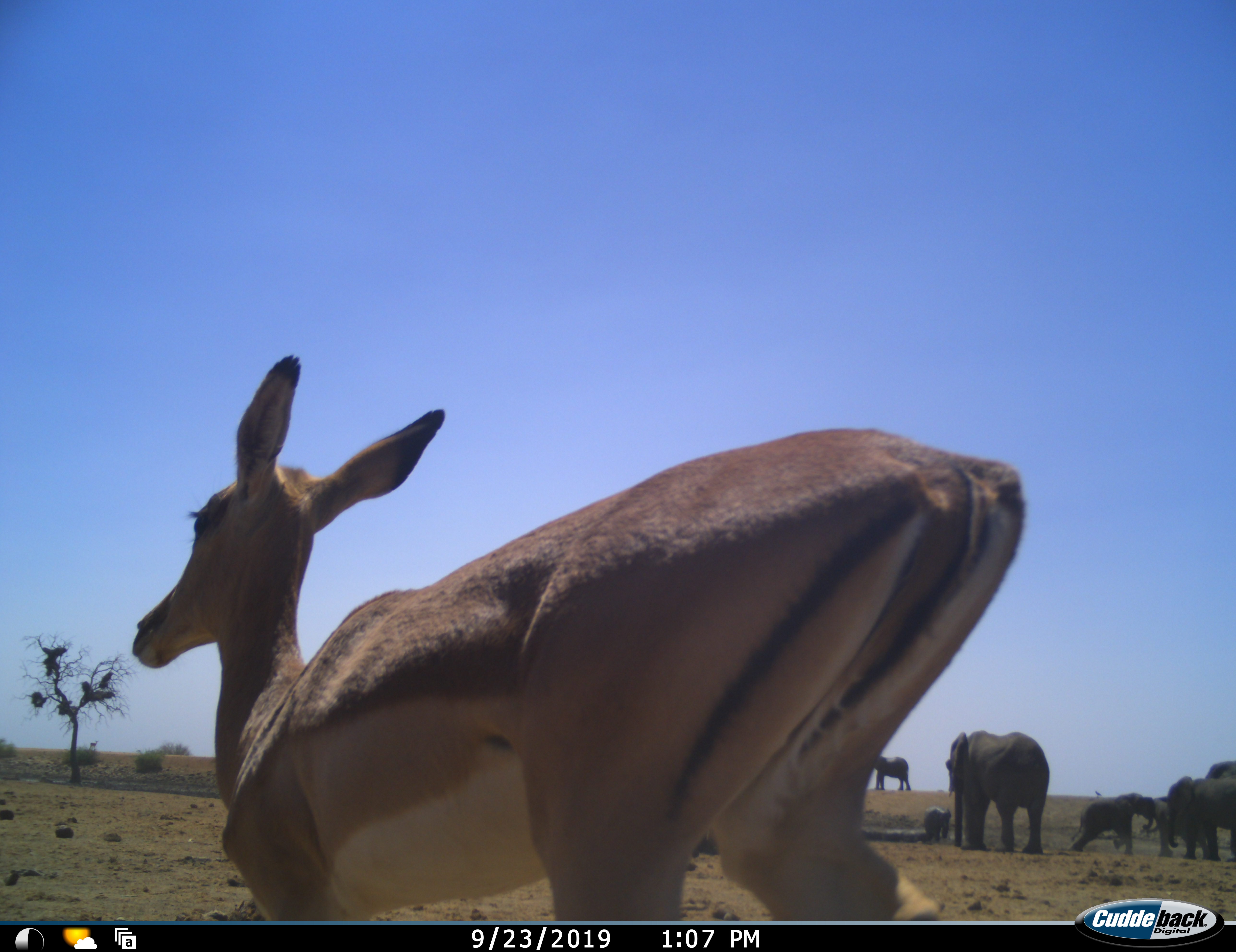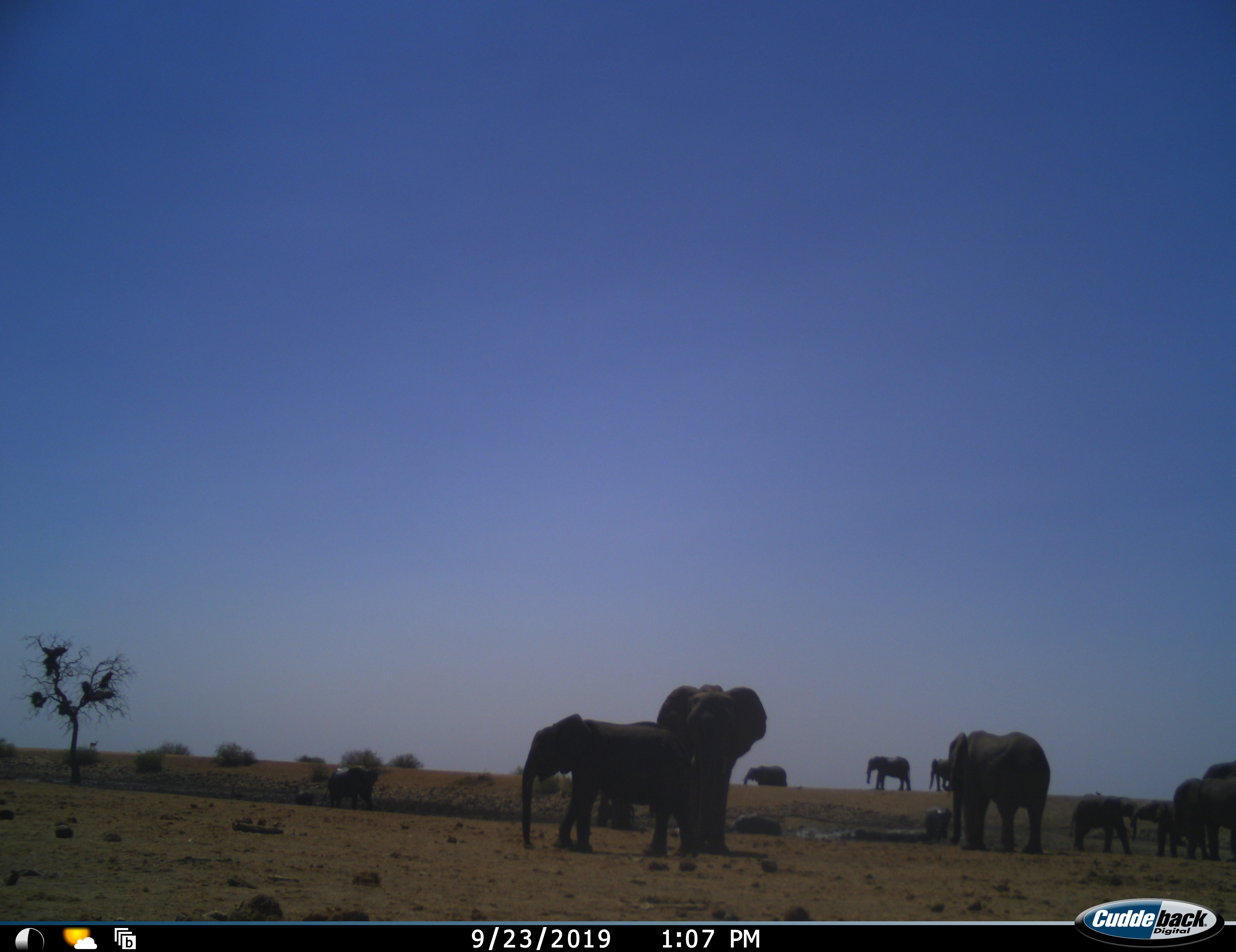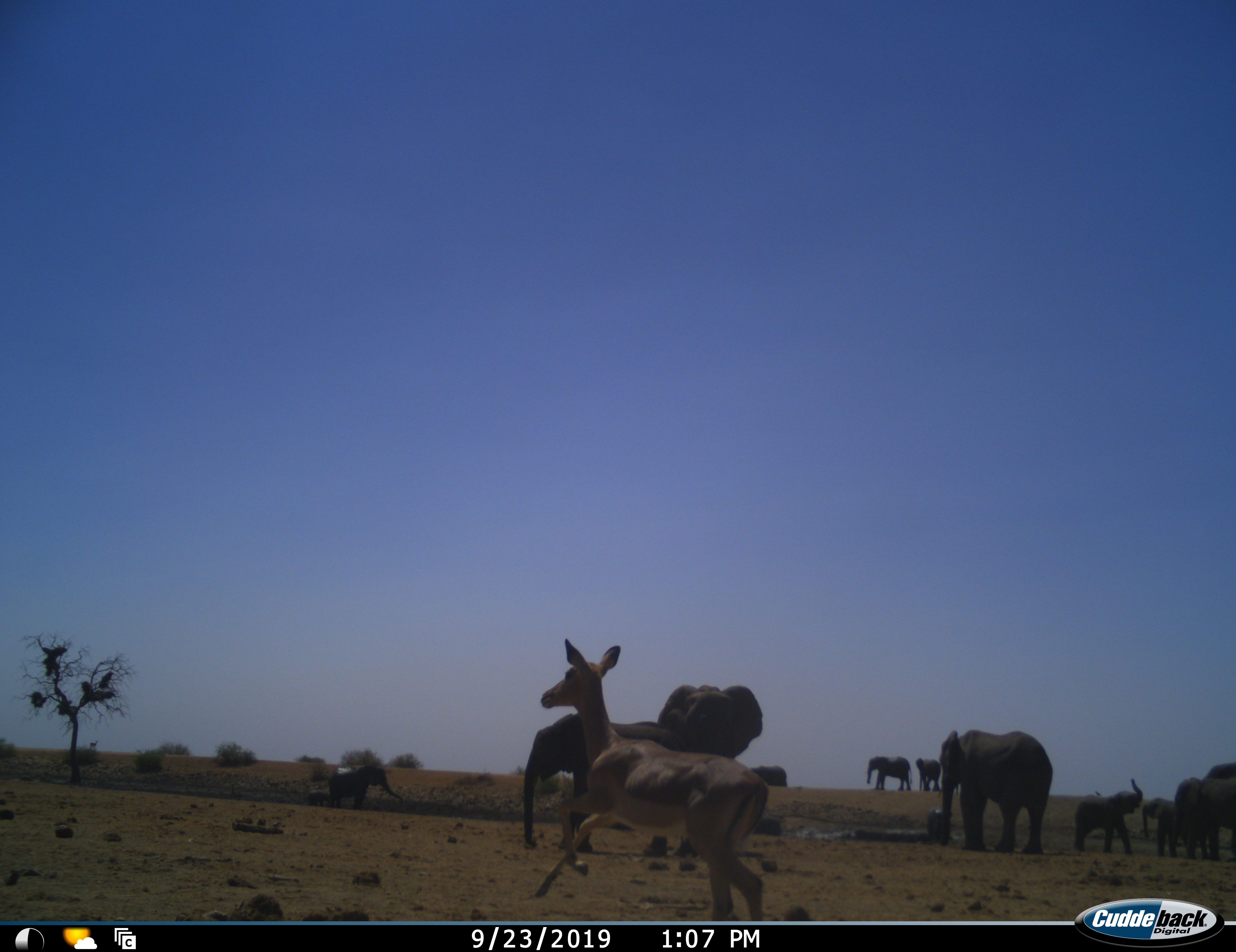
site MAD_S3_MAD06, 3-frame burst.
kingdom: Animalia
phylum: Chordata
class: Mammalia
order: Proboscidea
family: Elephantidae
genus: Loxodonta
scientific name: Loxodonta africana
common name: african bush elephant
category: elephant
Elephant (african bush elephant) (Loxodonta africana), count 11-50. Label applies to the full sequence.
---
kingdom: Animalia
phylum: Chordata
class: Mammalia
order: Artiodactyla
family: Bovidae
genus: Aepyceros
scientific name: Aepyceros melampus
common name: impala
Impala (Aepyceros melampus), count 2. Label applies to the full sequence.